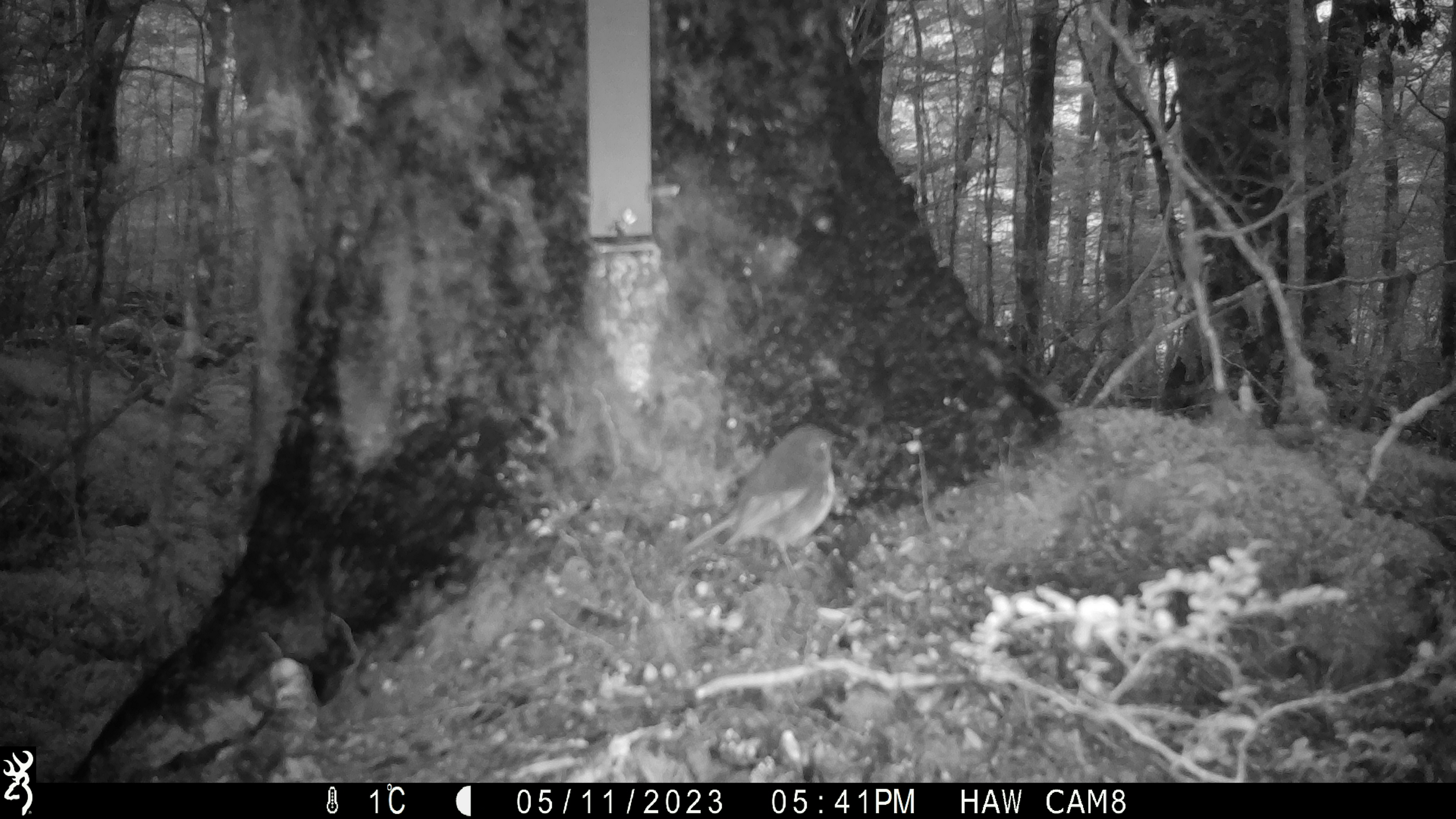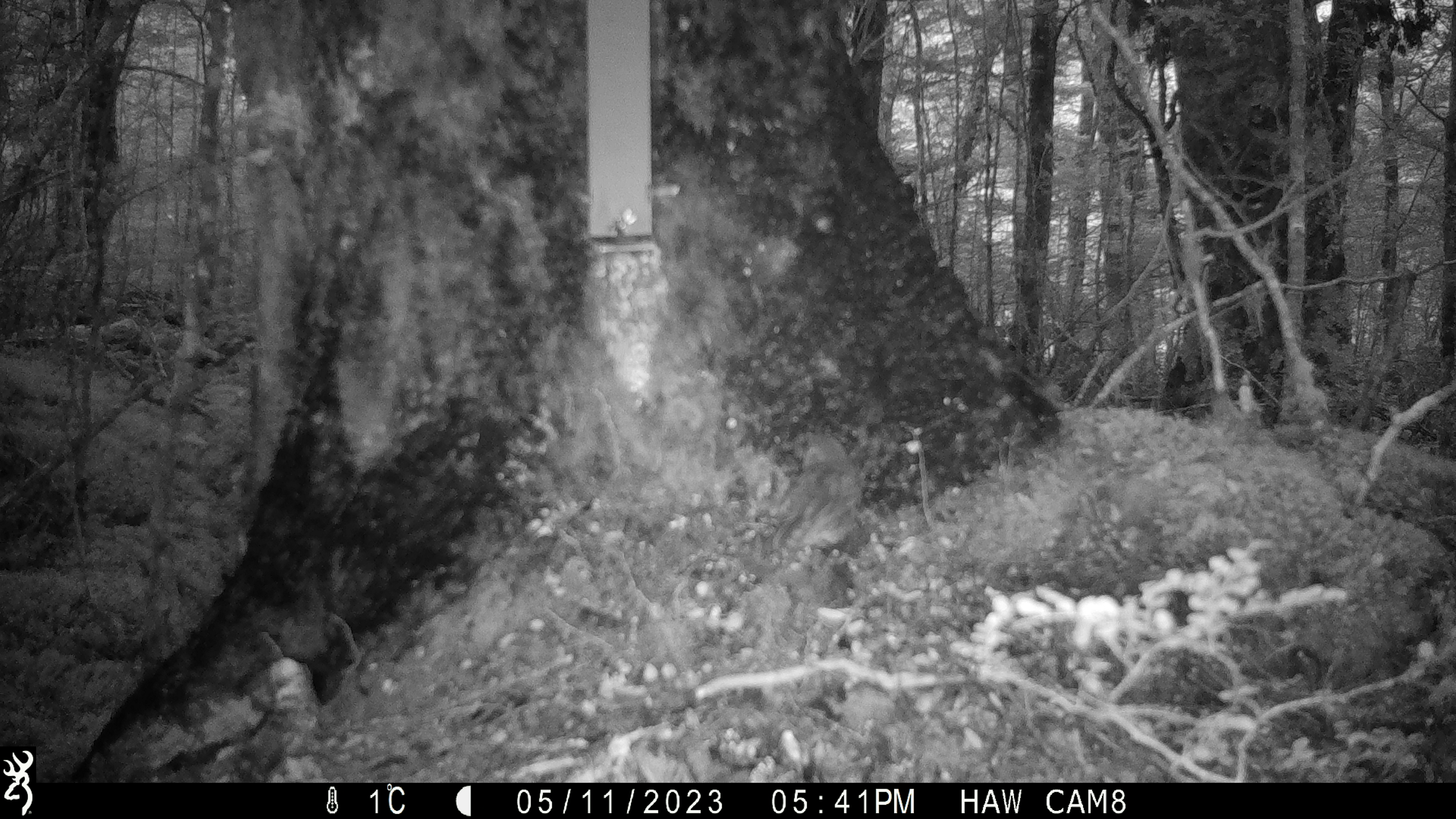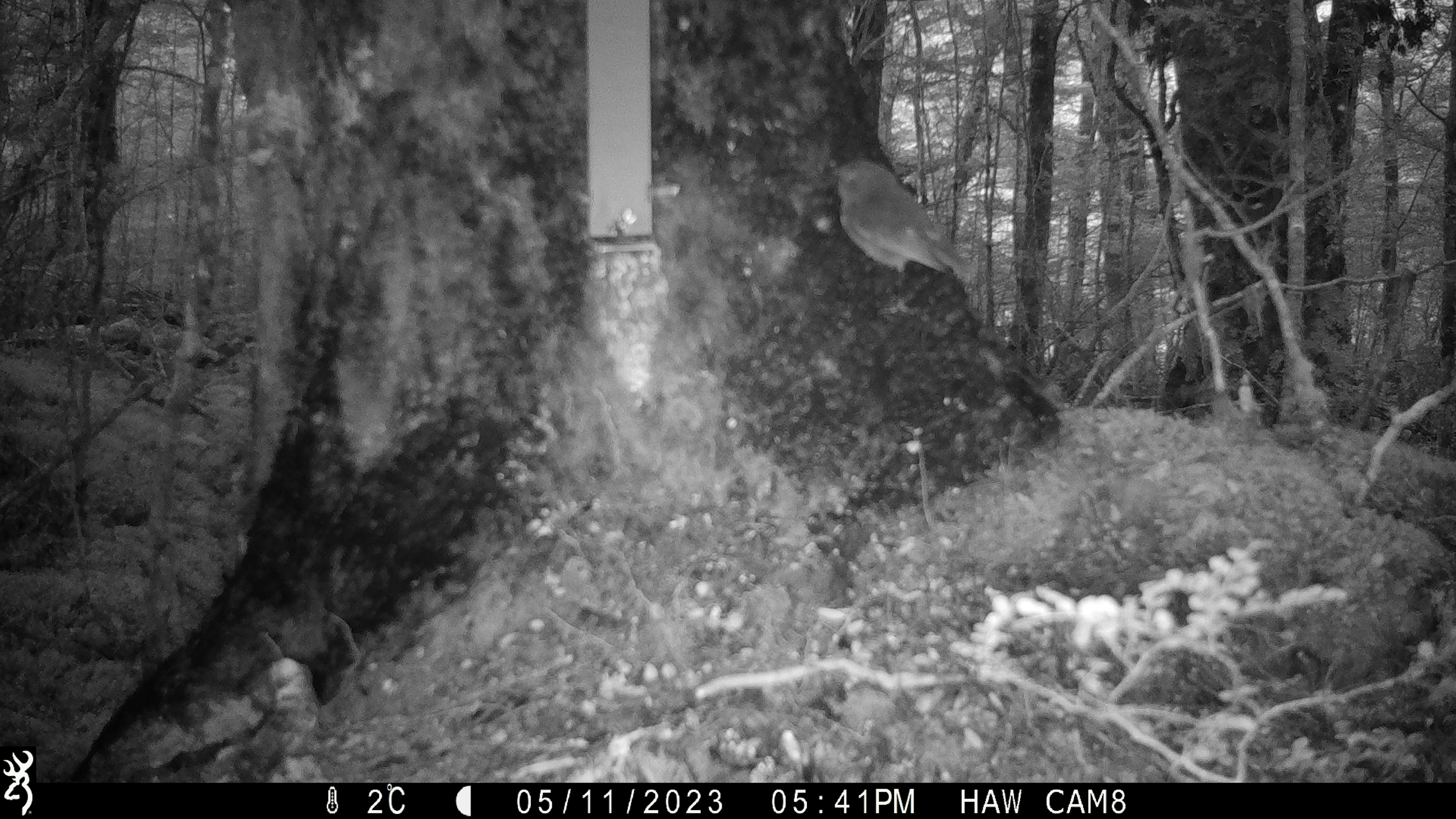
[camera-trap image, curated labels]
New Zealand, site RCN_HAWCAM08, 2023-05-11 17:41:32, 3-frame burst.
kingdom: Animalia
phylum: Chordata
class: Aves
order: Passeriformes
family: Petroicidae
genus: Petroica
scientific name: Petroica australis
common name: new zealand robin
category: robin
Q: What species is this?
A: Robin (new zealand robin) (Petroica australis).